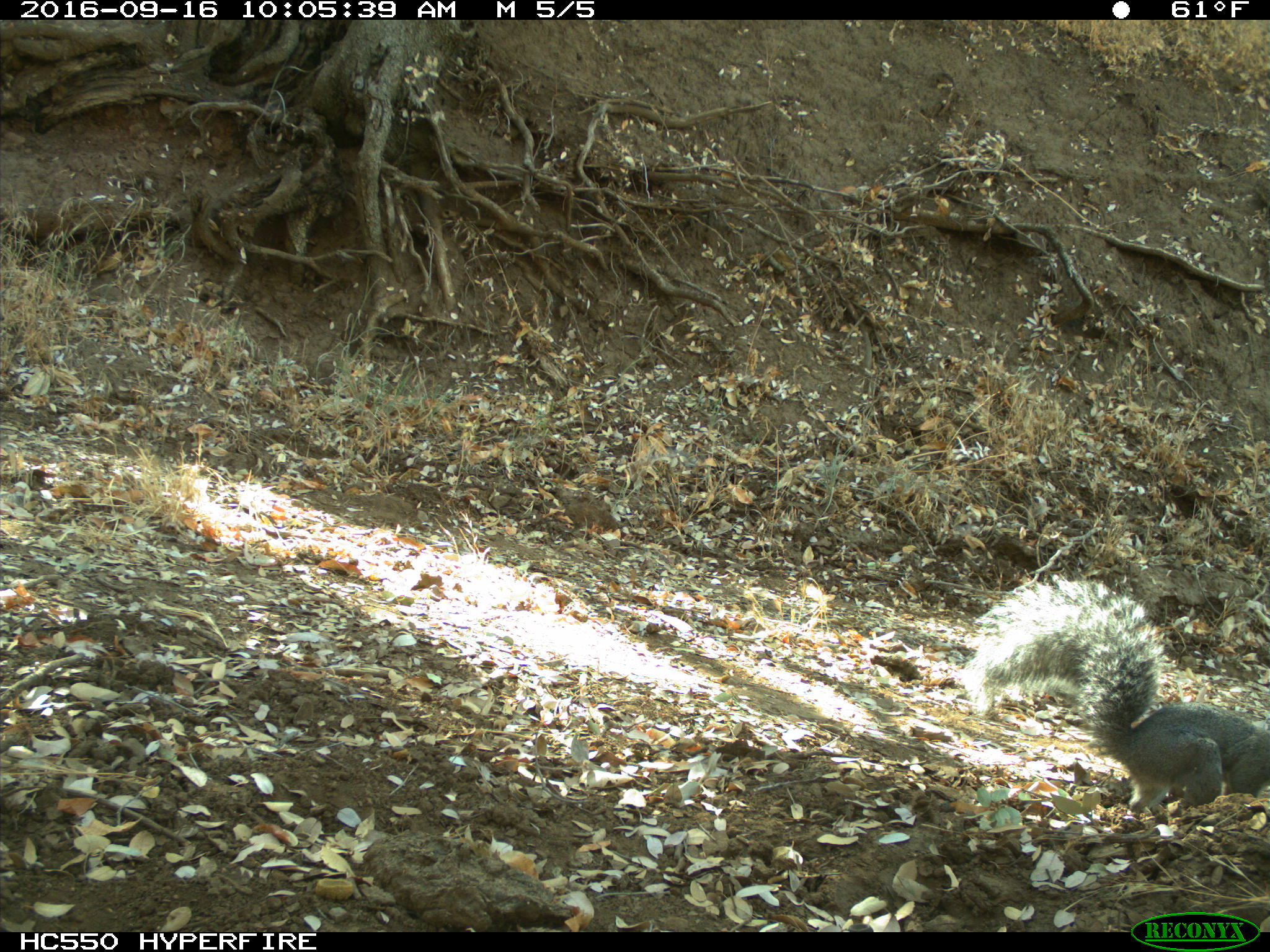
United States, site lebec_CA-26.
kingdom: Animalia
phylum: Chordata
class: Mammalia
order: Rodentia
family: Sciuridae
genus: Sciurus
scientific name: Sciurus carolinensis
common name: eastern gray squirrel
Sciurus carolinensis (eastern gray squirrel).